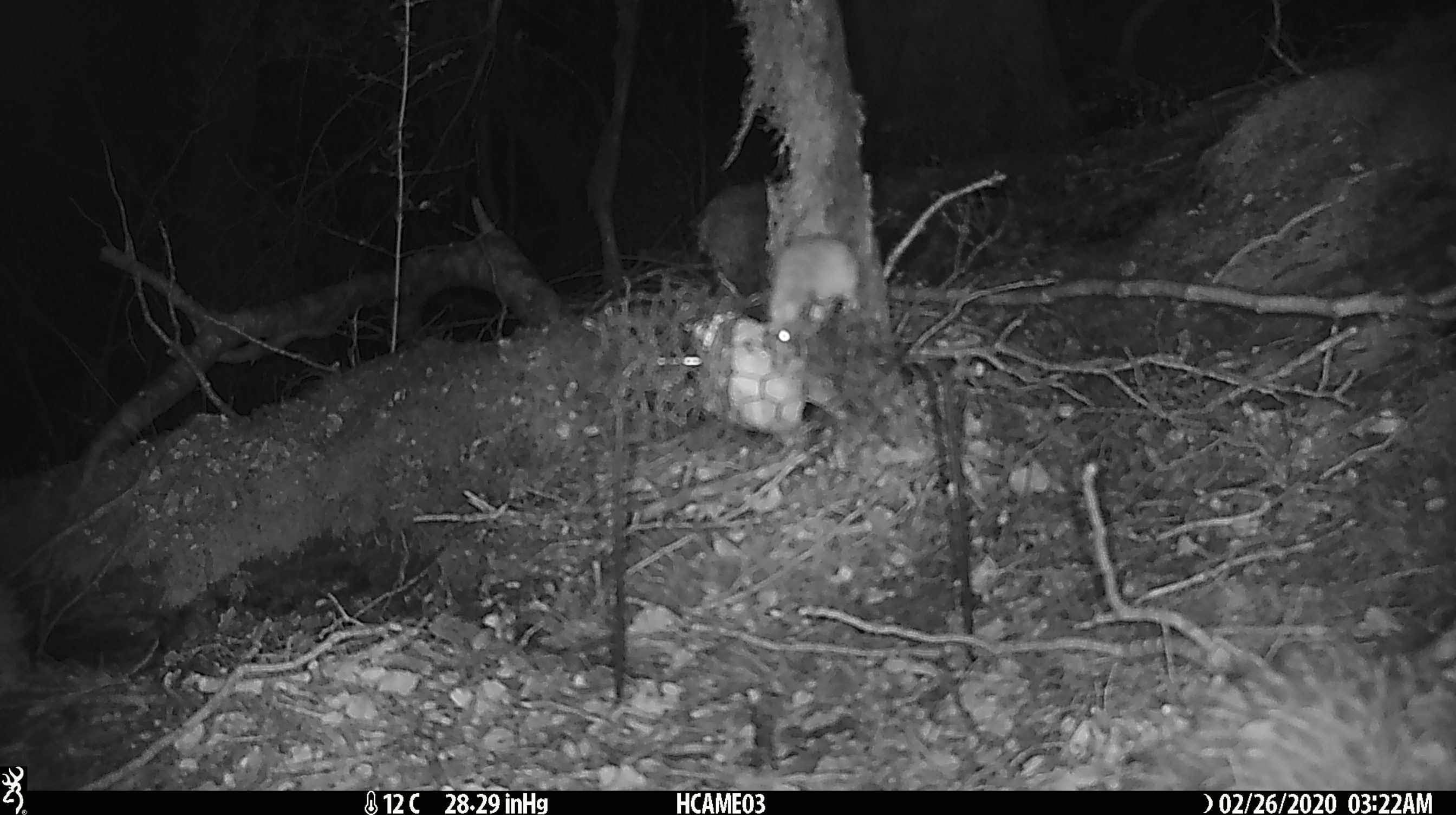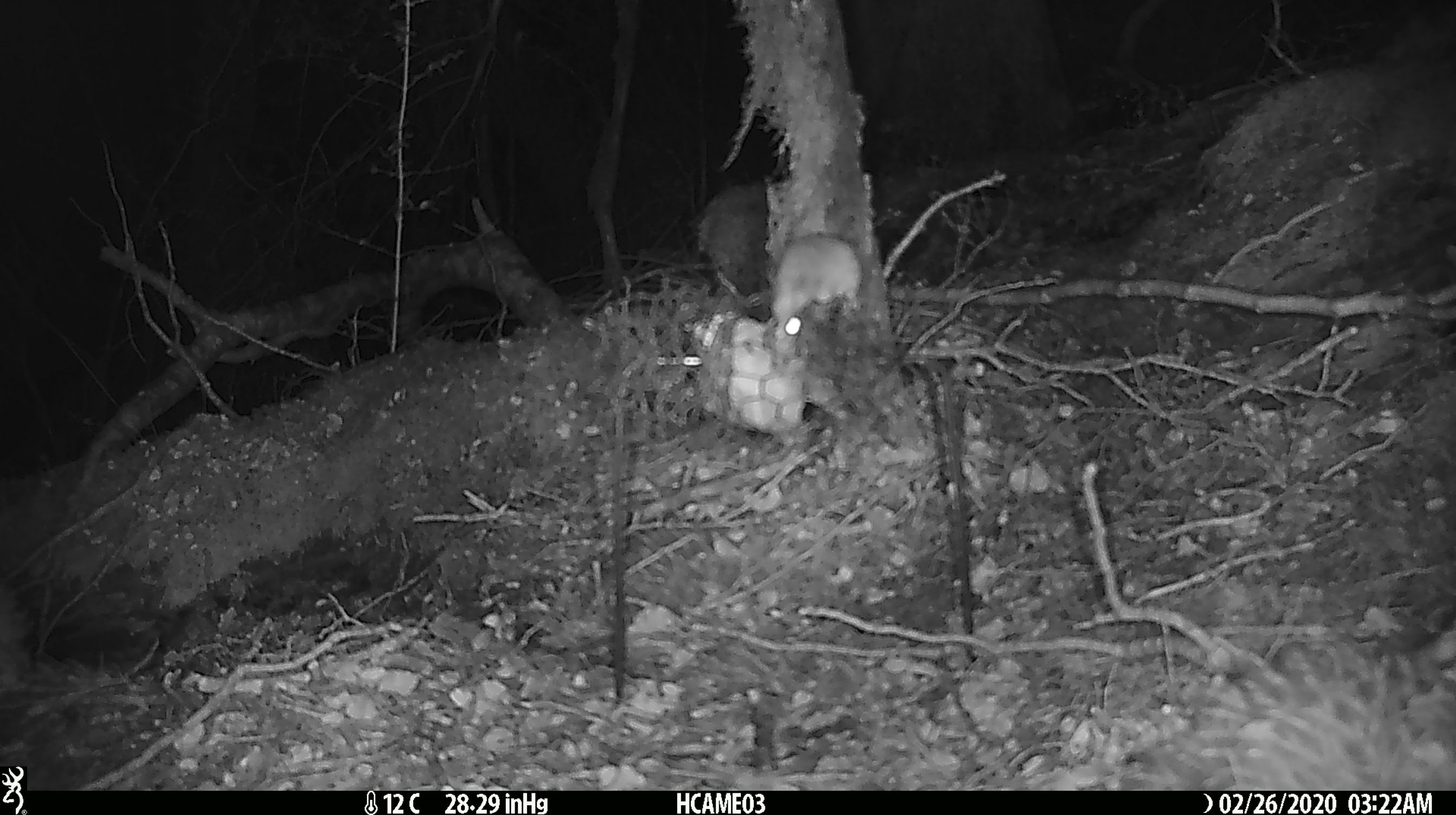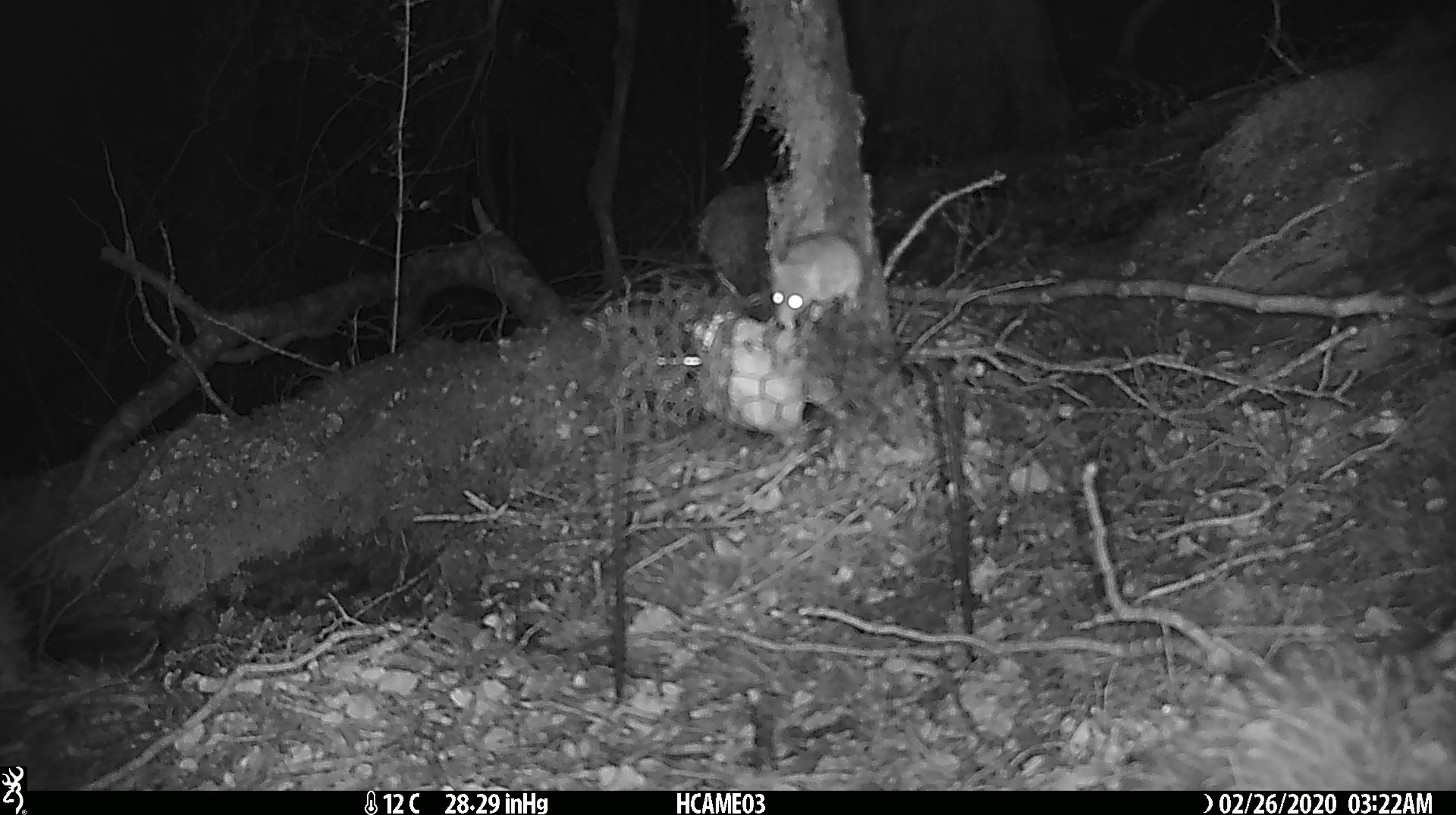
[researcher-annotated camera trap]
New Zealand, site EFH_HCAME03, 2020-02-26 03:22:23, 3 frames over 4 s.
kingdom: Animalia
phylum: Chordata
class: Mammalia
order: Rodentia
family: Muridae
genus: Mus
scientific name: Mus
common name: mouse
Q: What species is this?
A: Mouse (Mus).